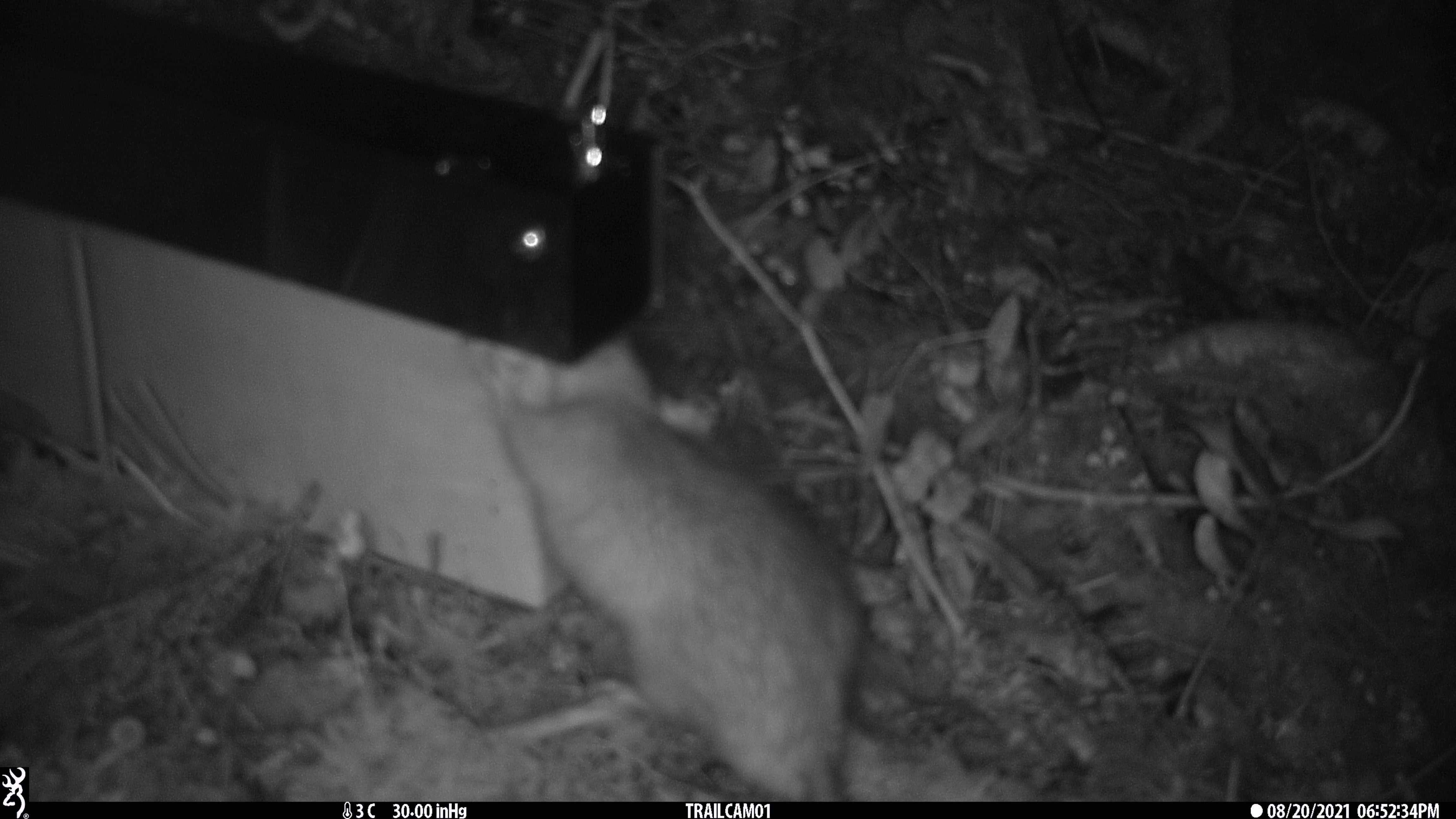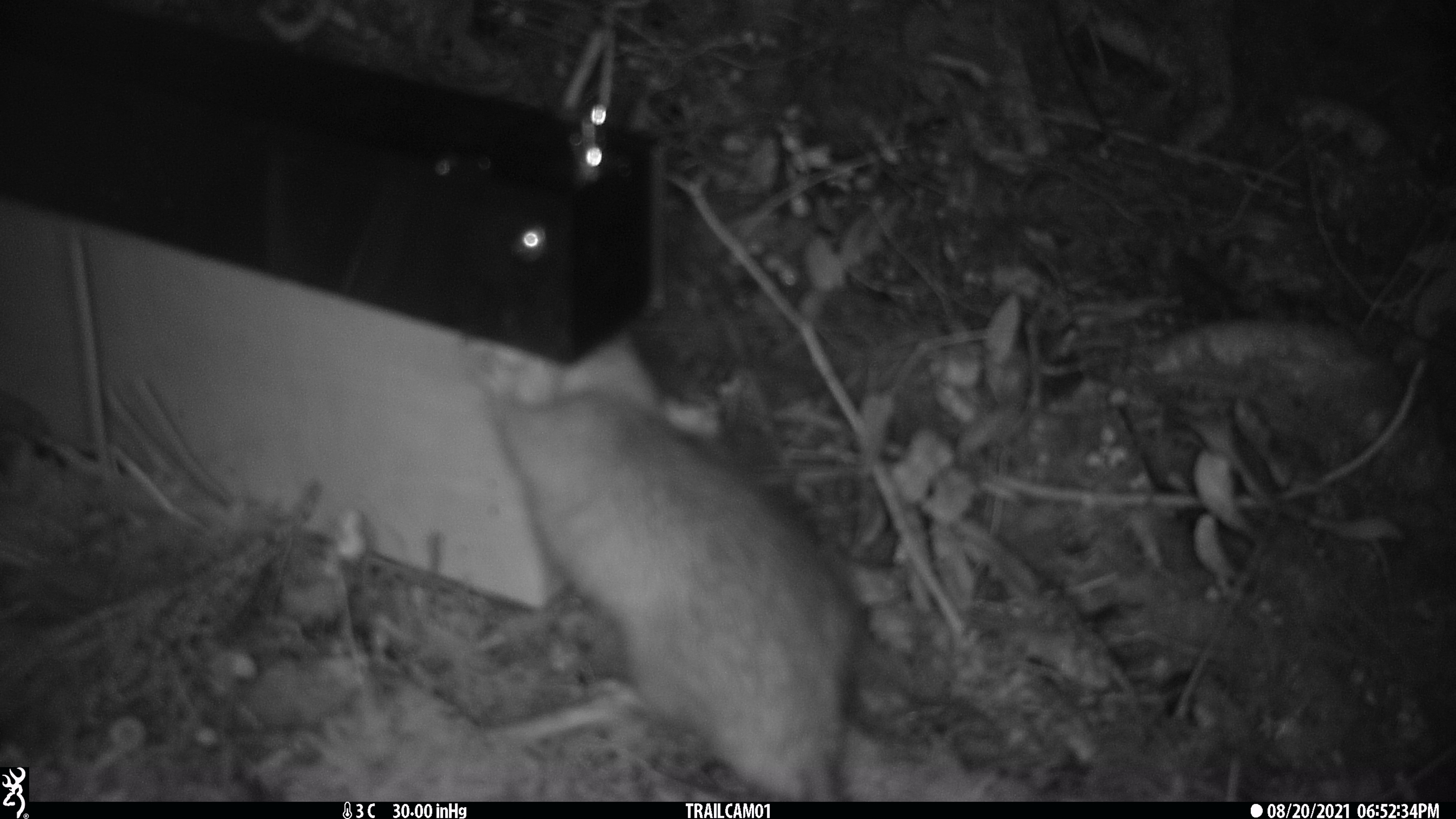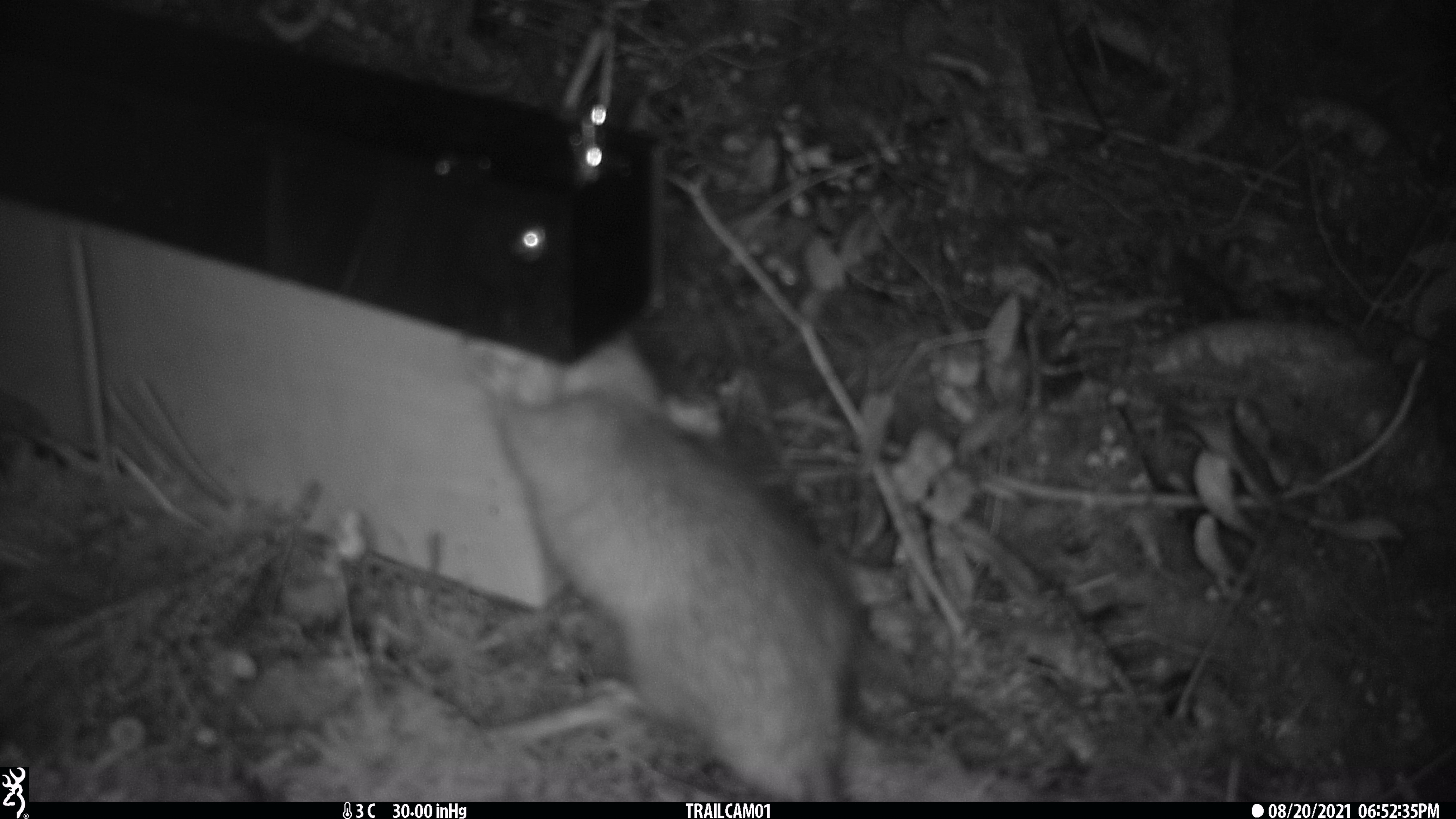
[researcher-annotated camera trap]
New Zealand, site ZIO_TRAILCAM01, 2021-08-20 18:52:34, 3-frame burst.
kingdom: Animalia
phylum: Chordata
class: Mammalia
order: Rodentia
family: Muridae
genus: Rattus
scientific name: Rattus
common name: rat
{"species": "rat (Rattus)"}